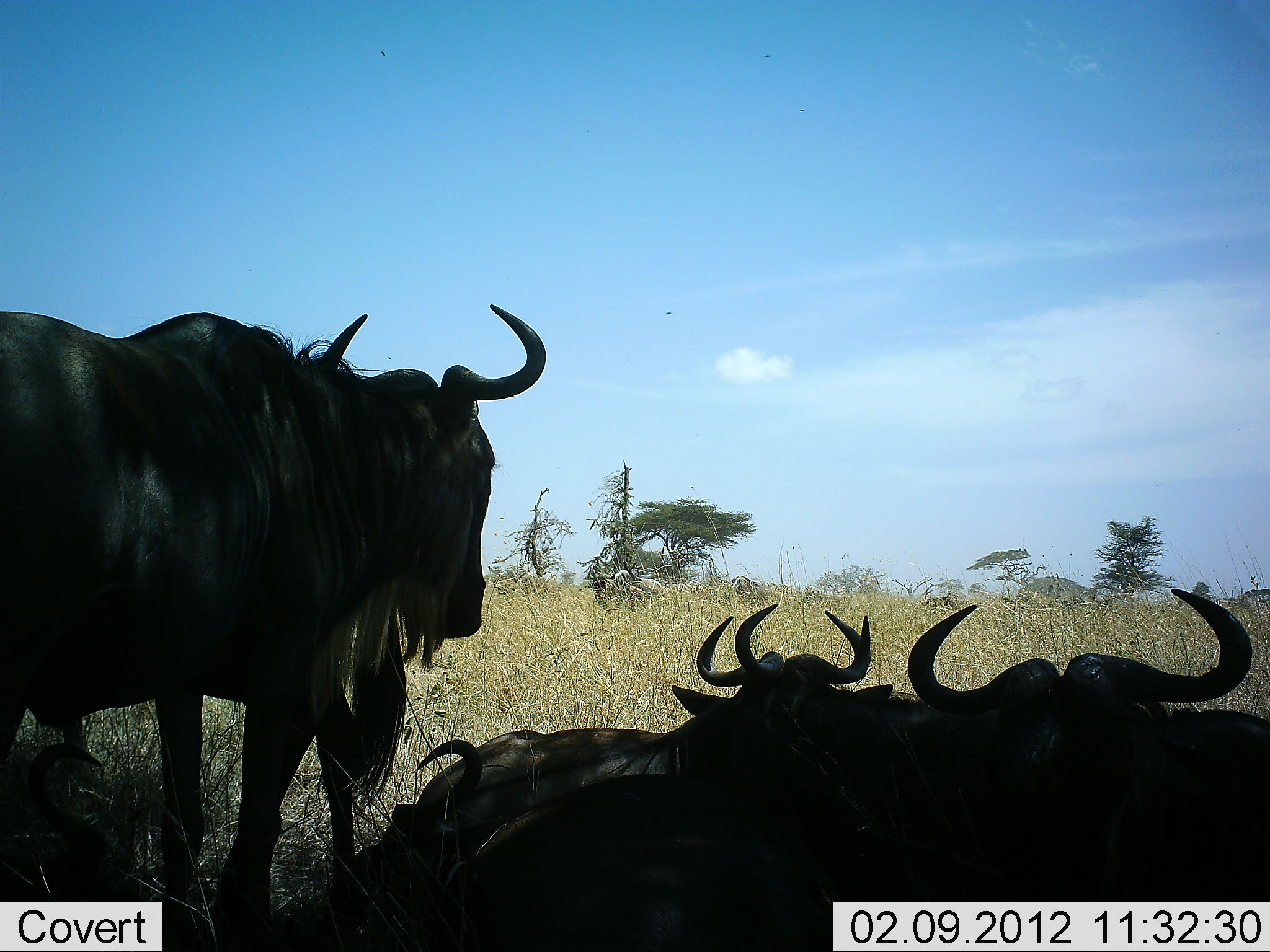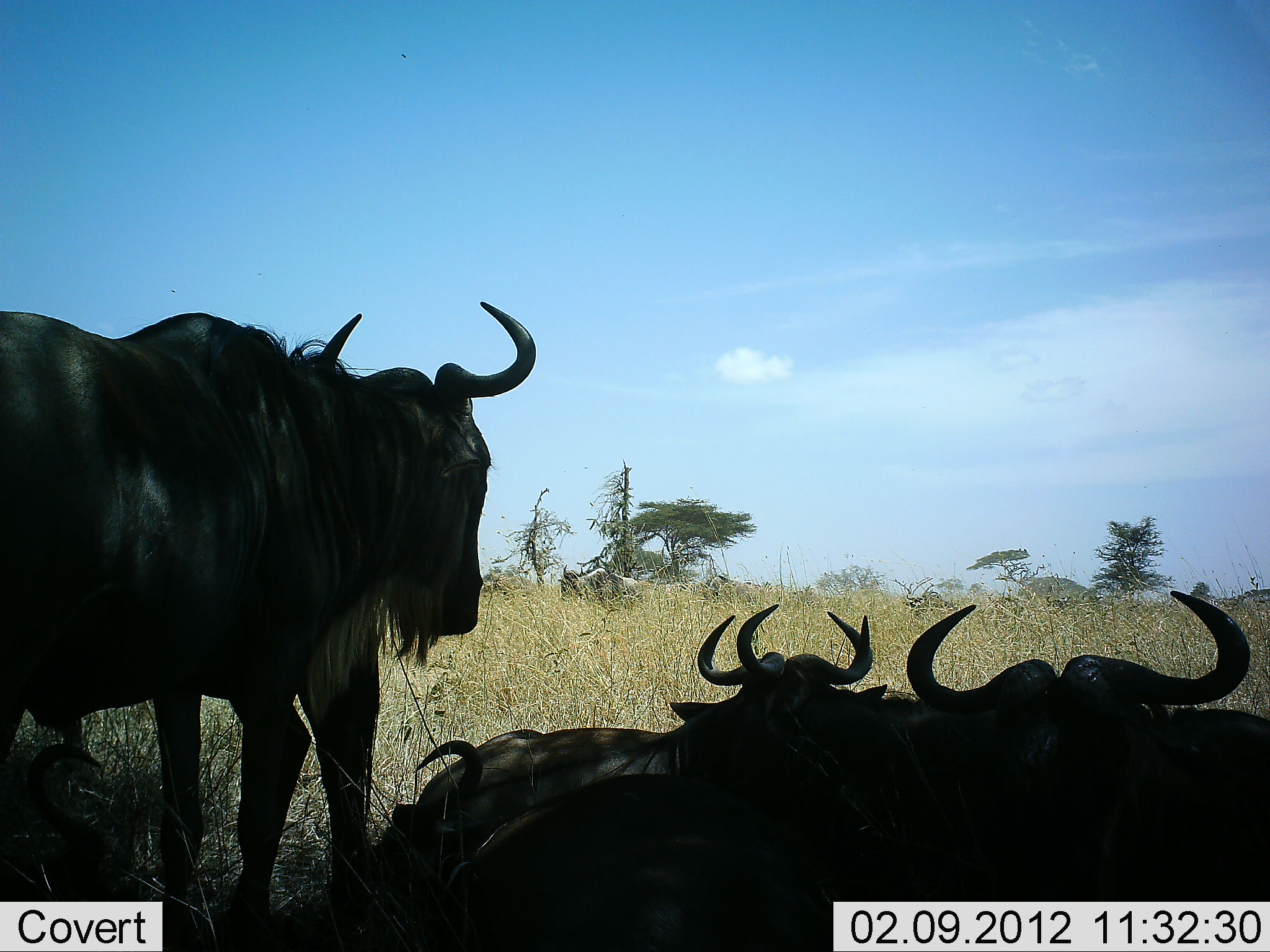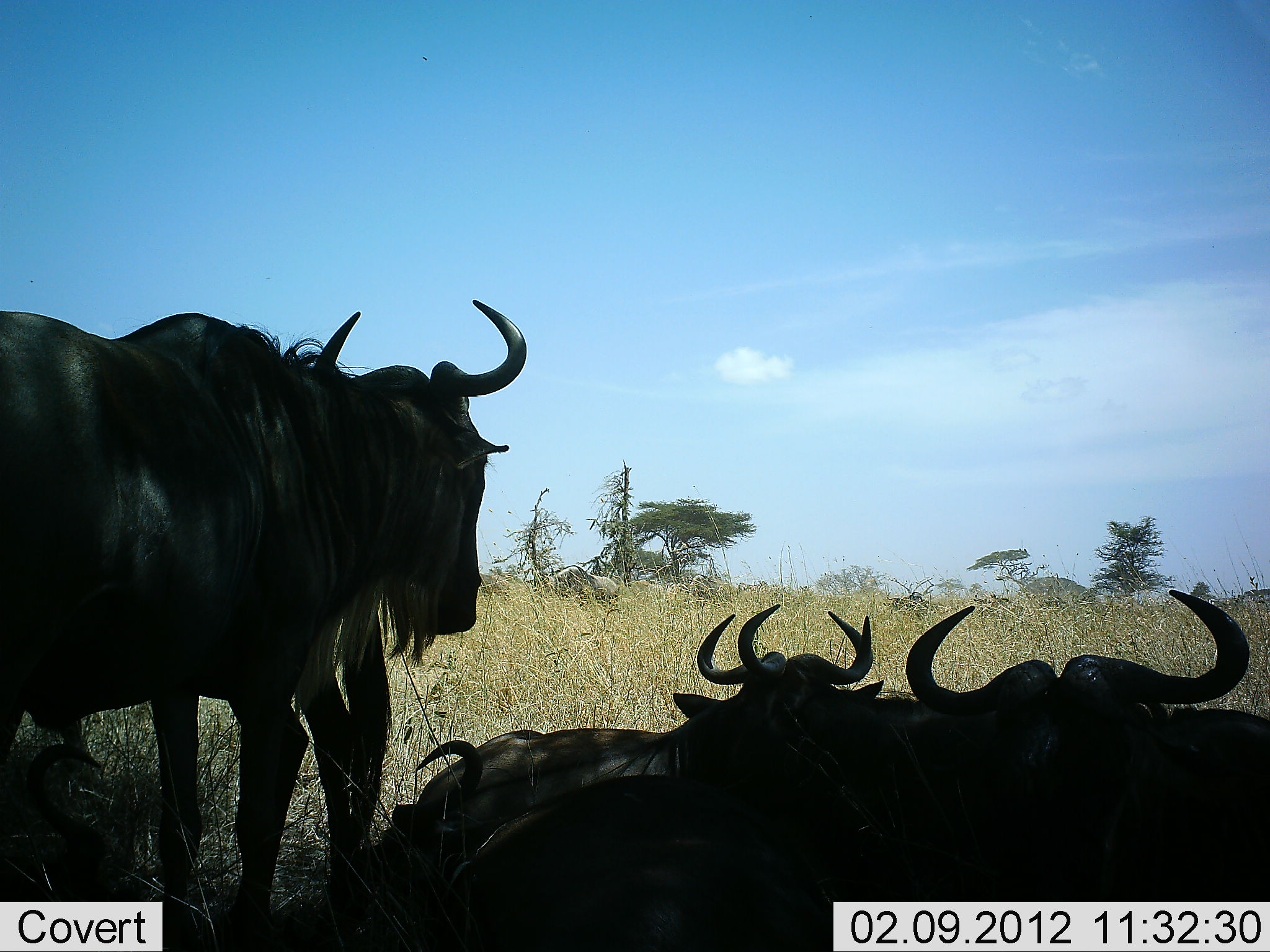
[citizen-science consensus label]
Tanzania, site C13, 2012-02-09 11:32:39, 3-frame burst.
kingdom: Animalia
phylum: Chordata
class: Mammalia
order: Artiodactyla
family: Bovidae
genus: Connochaetes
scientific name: Connochaetes taurinus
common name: blue wildebeest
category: wildebeest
Wildebeest (blue wildebeest) (Connochaetes taurinus), count 6. Behavior (volunteer vote fractions): standing 82%, resting 100%, moving 27%, interacting 0%. Young present (vote fraction): 0%. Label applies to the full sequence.